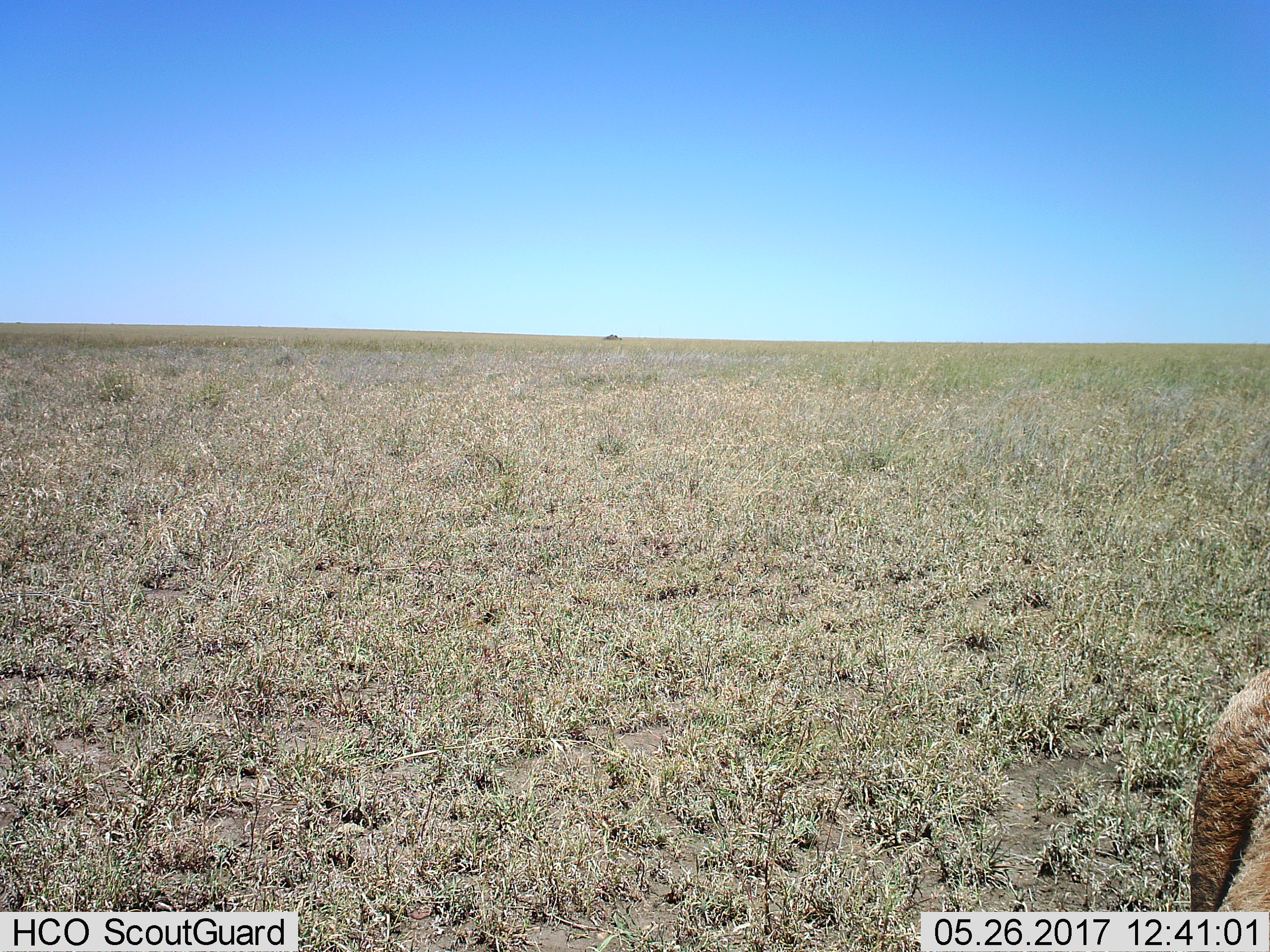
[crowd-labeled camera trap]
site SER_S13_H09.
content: unidentified animal